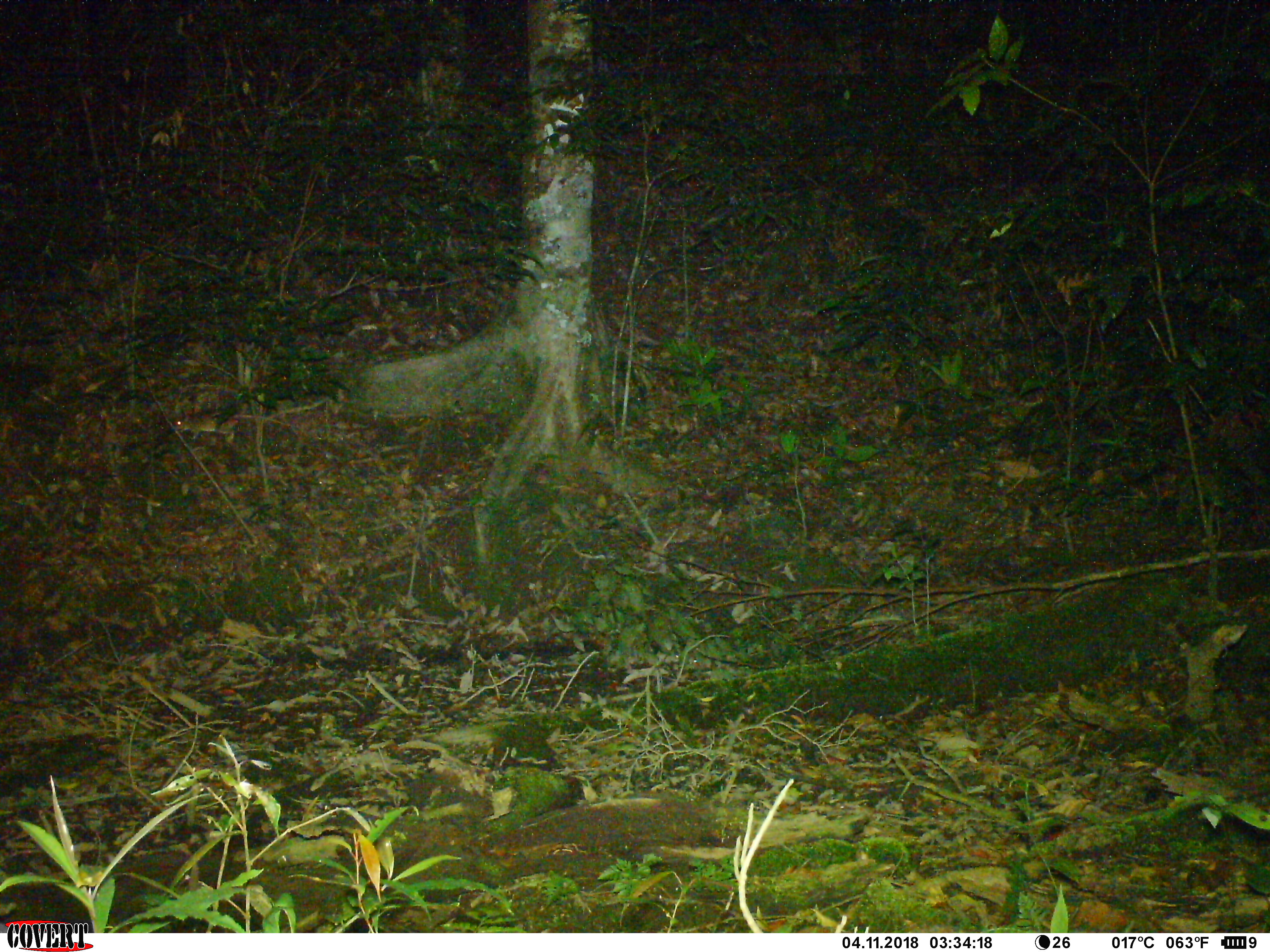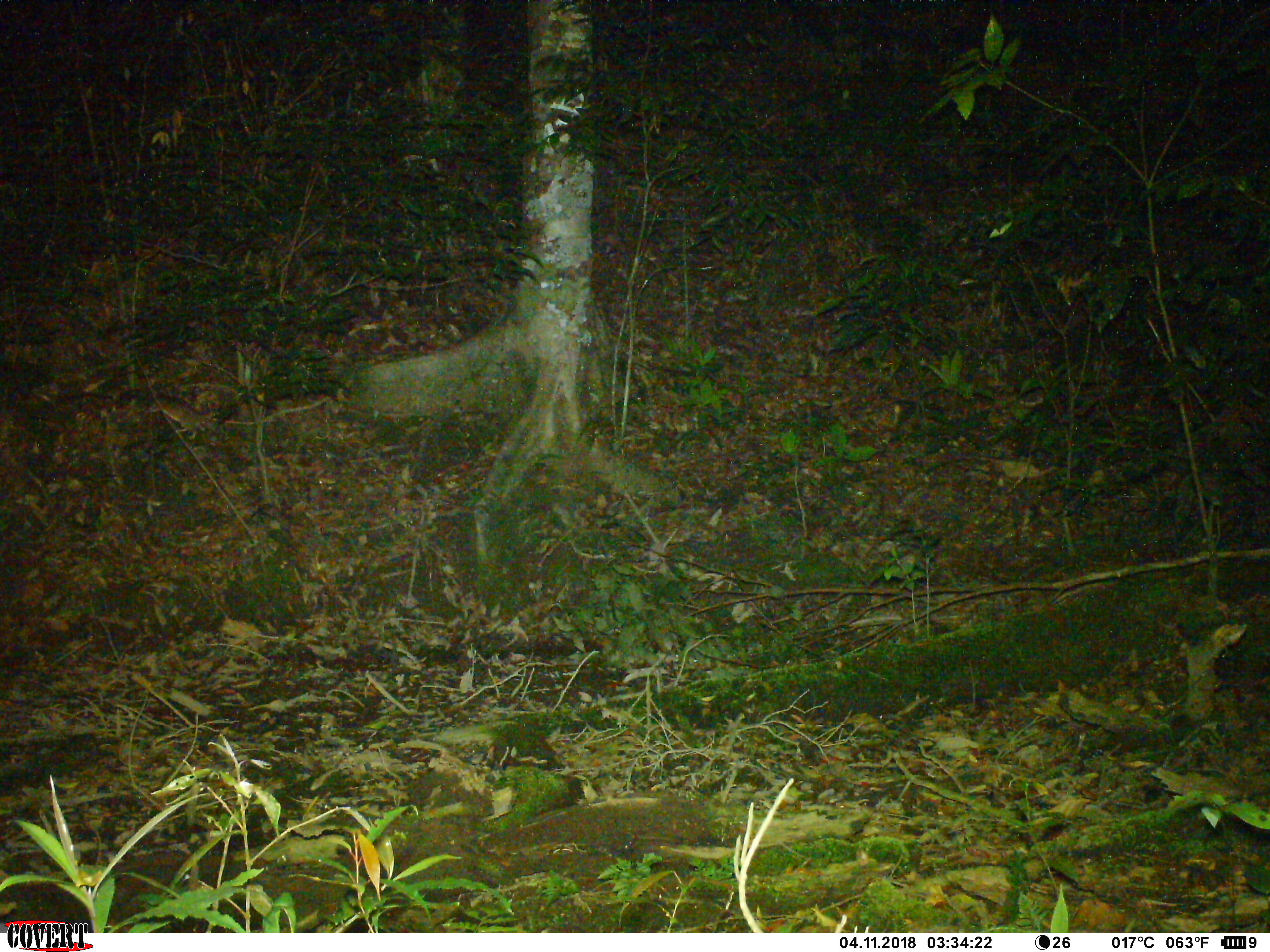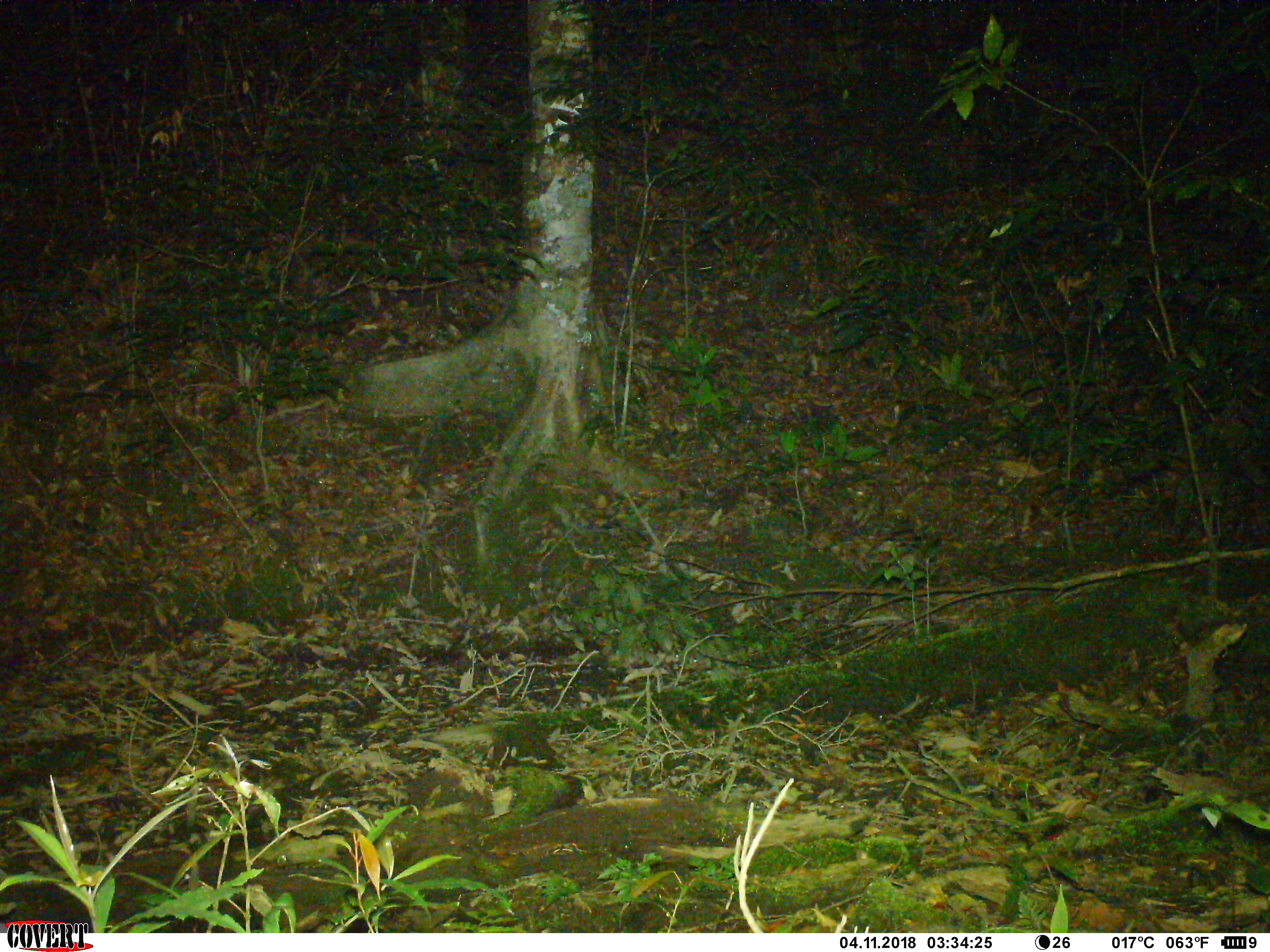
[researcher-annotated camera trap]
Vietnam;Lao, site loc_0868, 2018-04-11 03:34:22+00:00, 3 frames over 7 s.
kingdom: Animalia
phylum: Chordata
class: Mammalia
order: Rodentia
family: Muridae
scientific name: Muridae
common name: old-world mice and rats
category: unidentified murid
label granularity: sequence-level